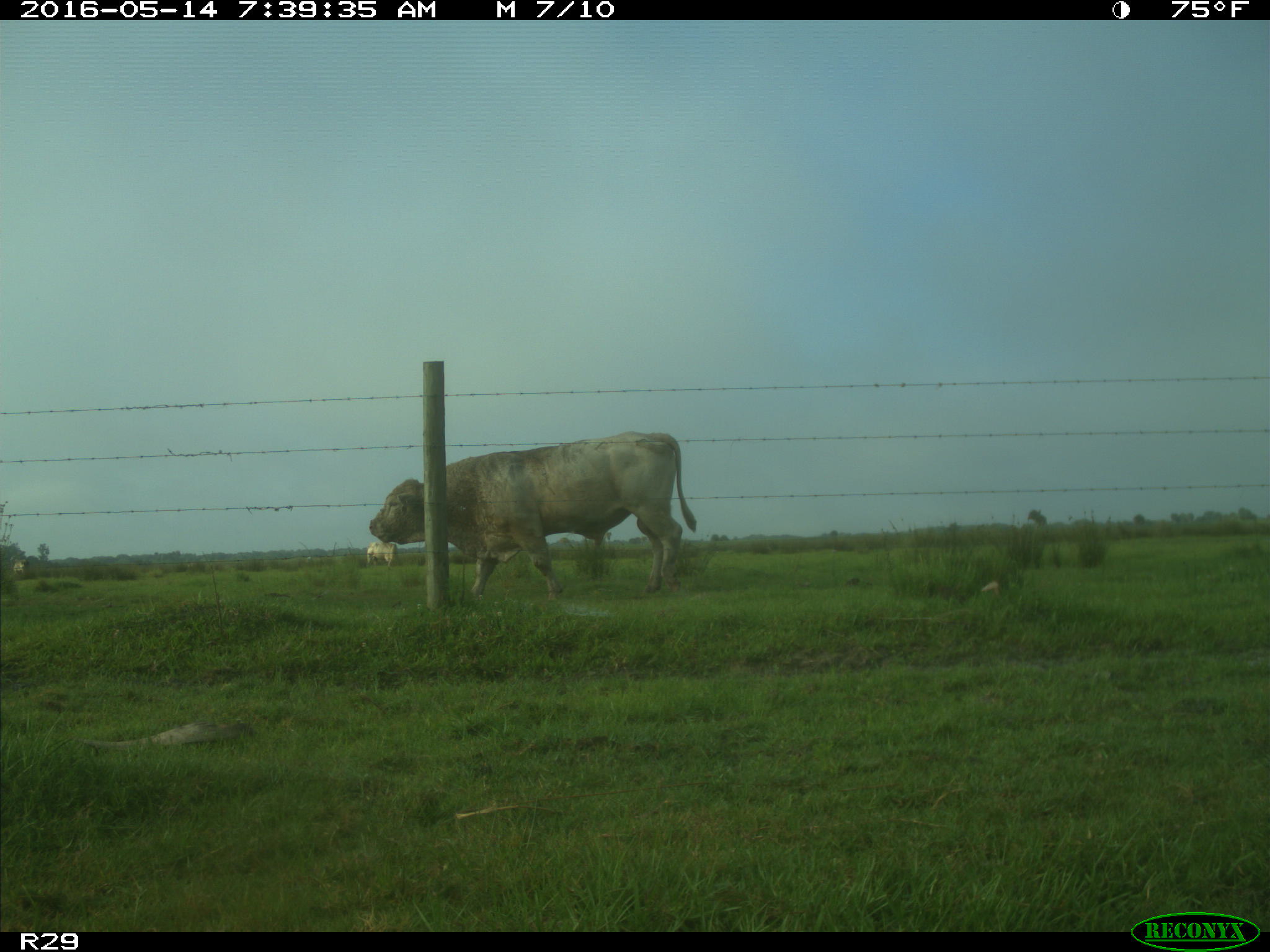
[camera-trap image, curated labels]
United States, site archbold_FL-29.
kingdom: Animalia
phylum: Chordata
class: Mammalia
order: Artiodactyla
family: Bovidae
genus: Bos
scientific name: Bos taurus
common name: domestic cow